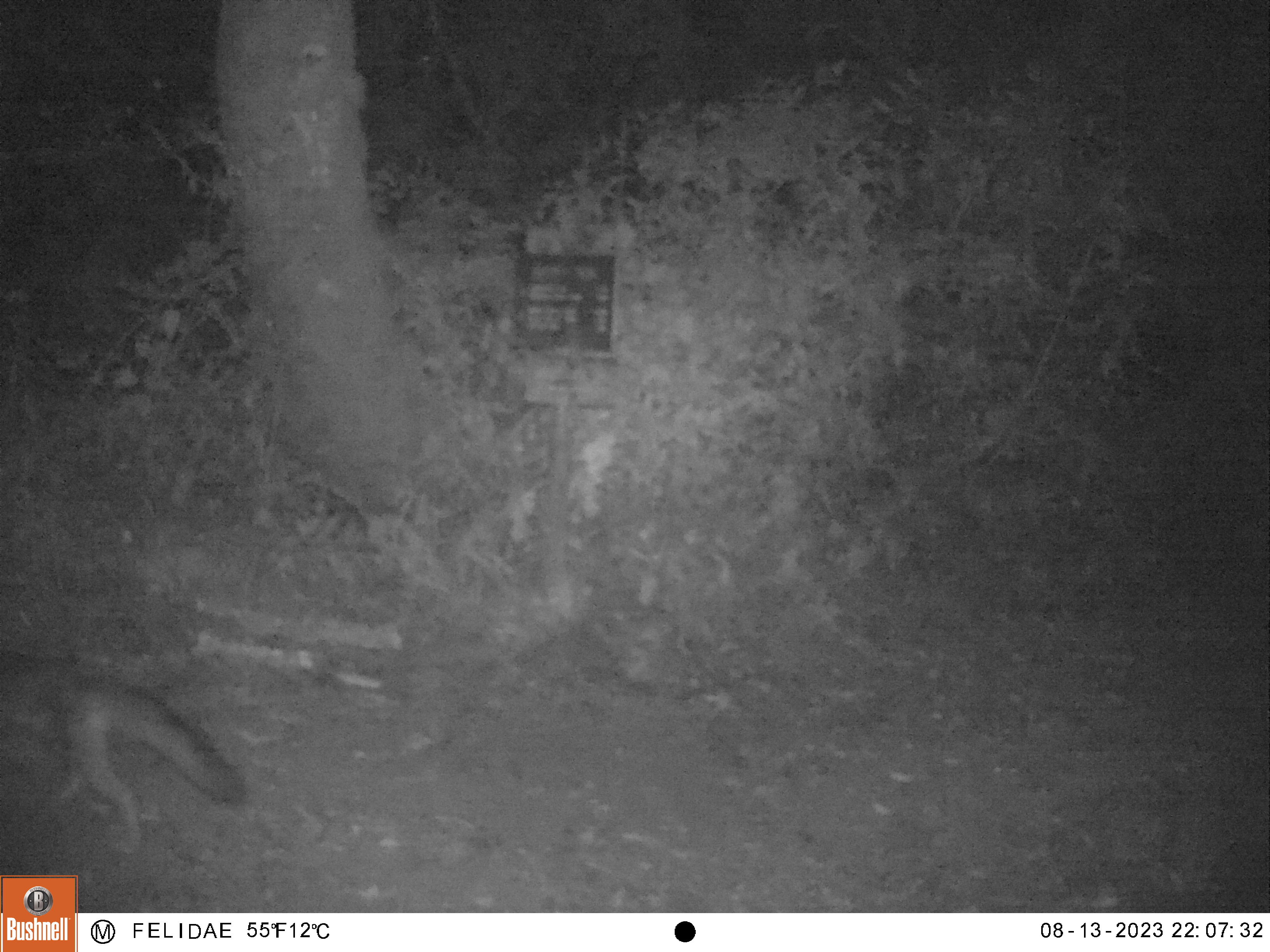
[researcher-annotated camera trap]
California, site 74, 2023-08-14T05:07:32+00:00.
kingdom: Animalia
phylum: Chordata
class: Mammalia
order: Carnivora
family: Canidae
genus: Urocyon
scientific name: Urocyon cinereoargenteus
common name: gray fox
Gray fox (Urocyon cinereoargenteus).